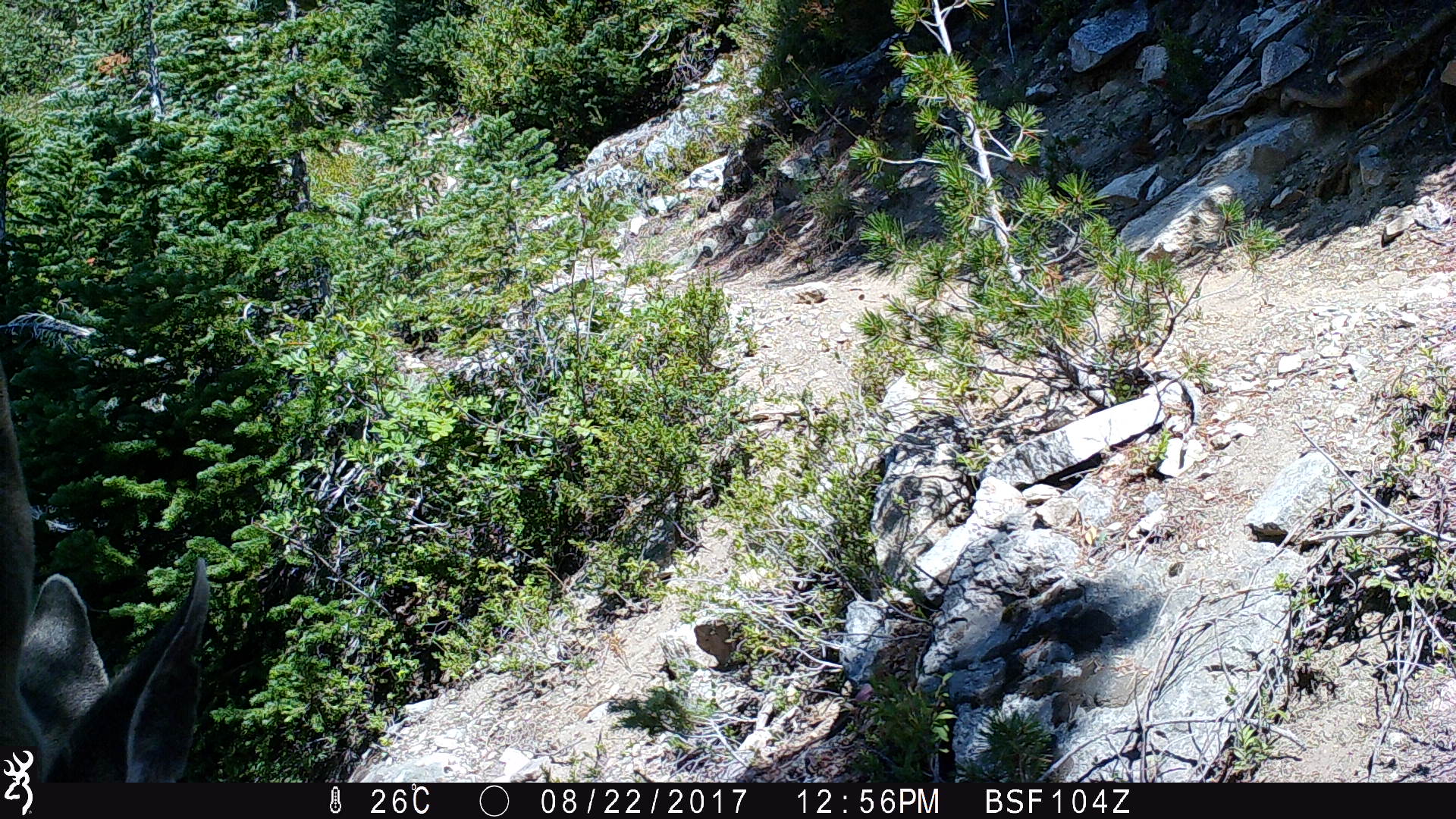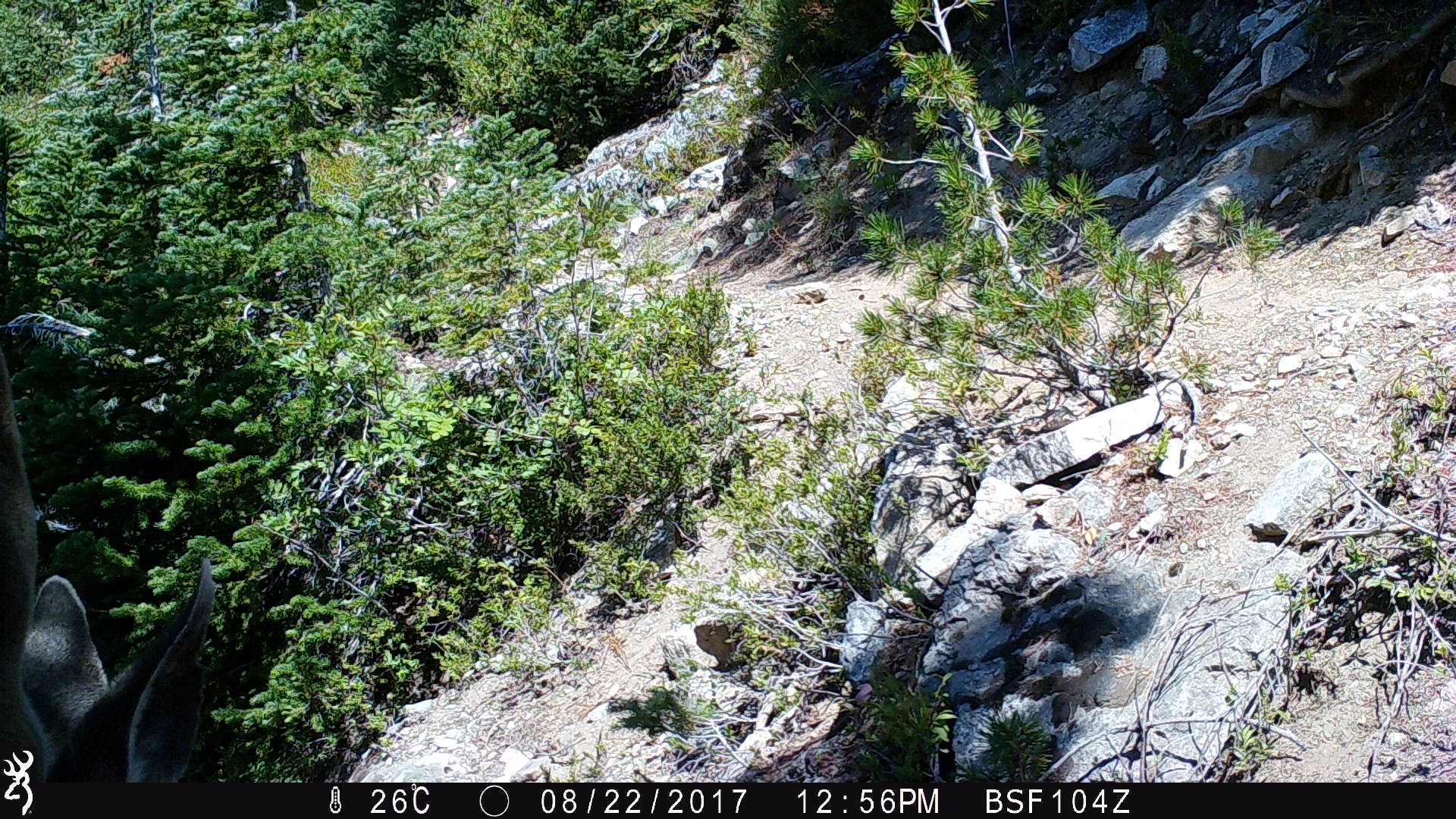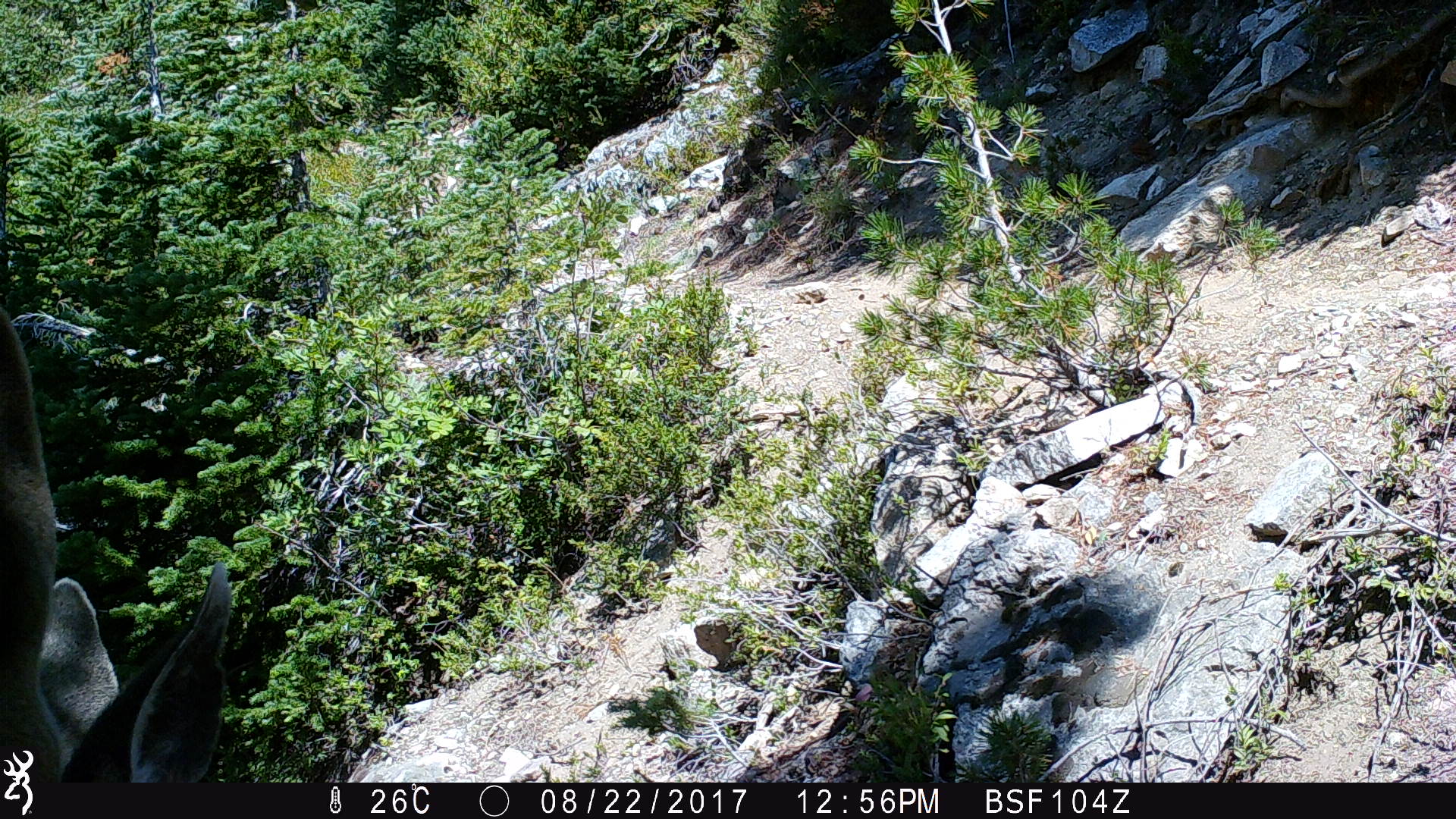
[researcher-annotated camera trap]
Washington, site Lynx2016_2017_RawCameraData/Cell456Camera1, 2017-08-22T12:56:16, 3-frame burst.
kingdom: Animalia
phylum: Chordata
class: Mammalia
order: Artiodactyla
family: Cervidae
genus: Odocoileus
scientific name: Odocoileus hemionus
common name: mule deer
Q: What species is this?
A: Odocoileus hemionus (mule deer).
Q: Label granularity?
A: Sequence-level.